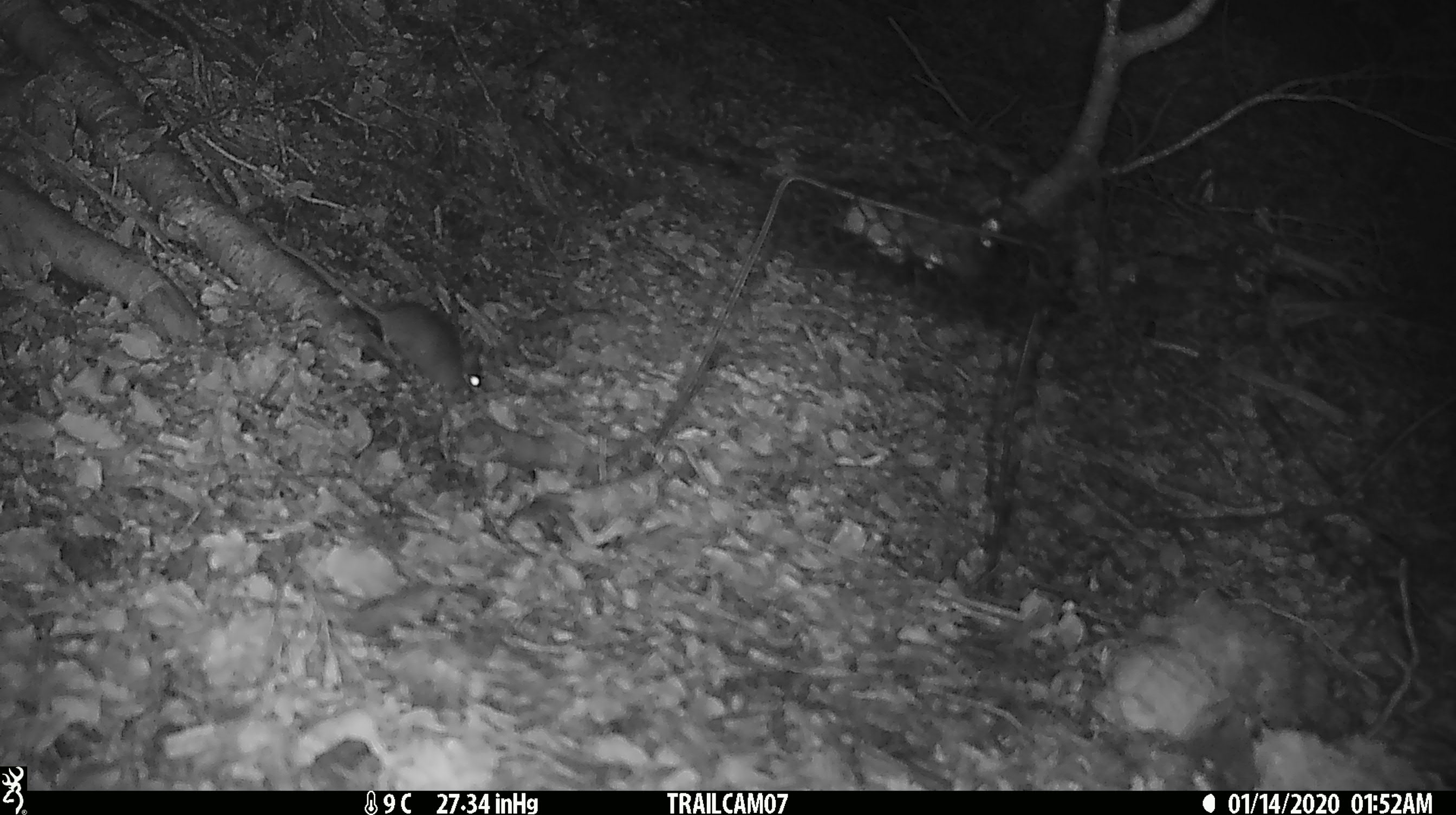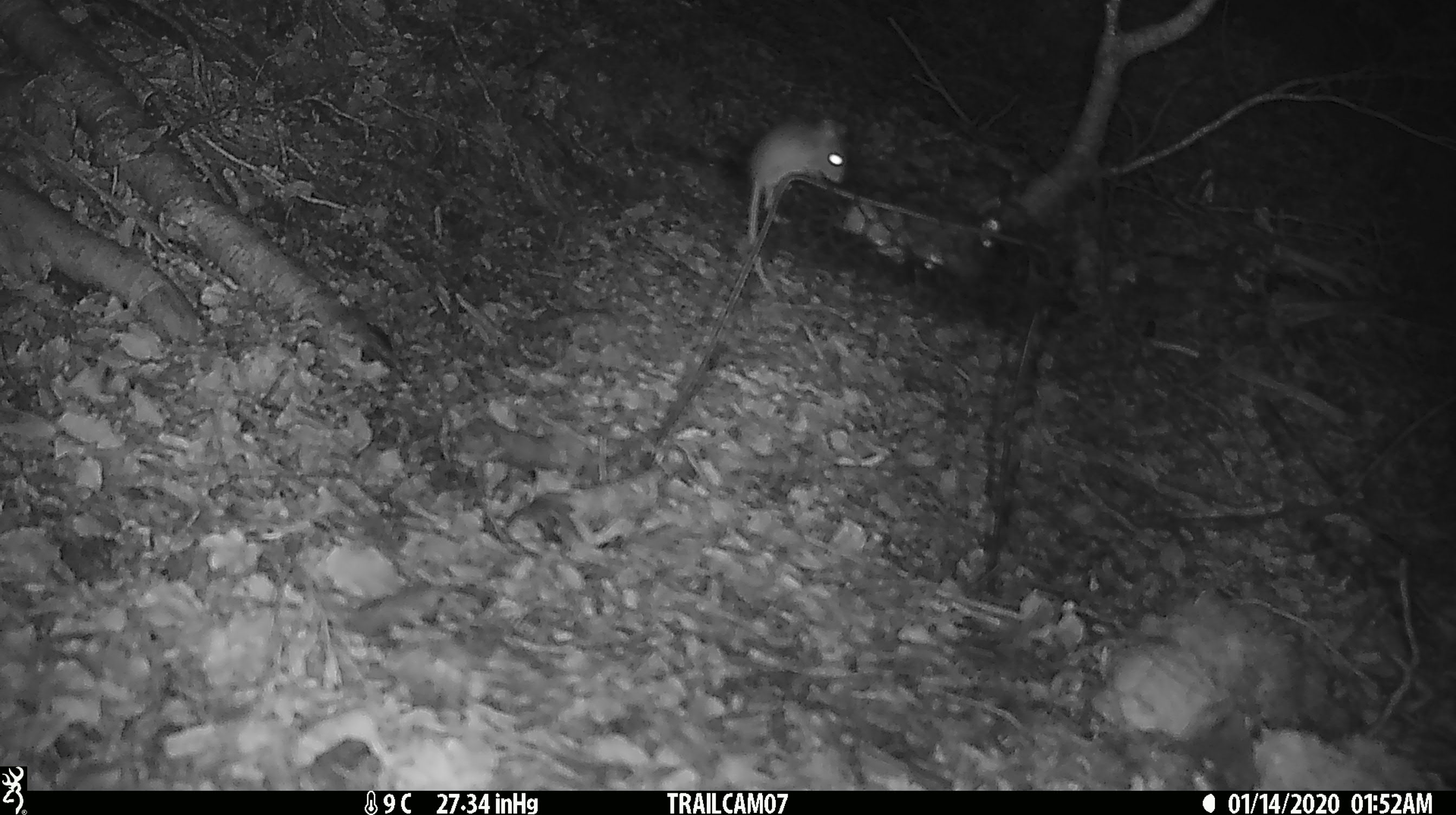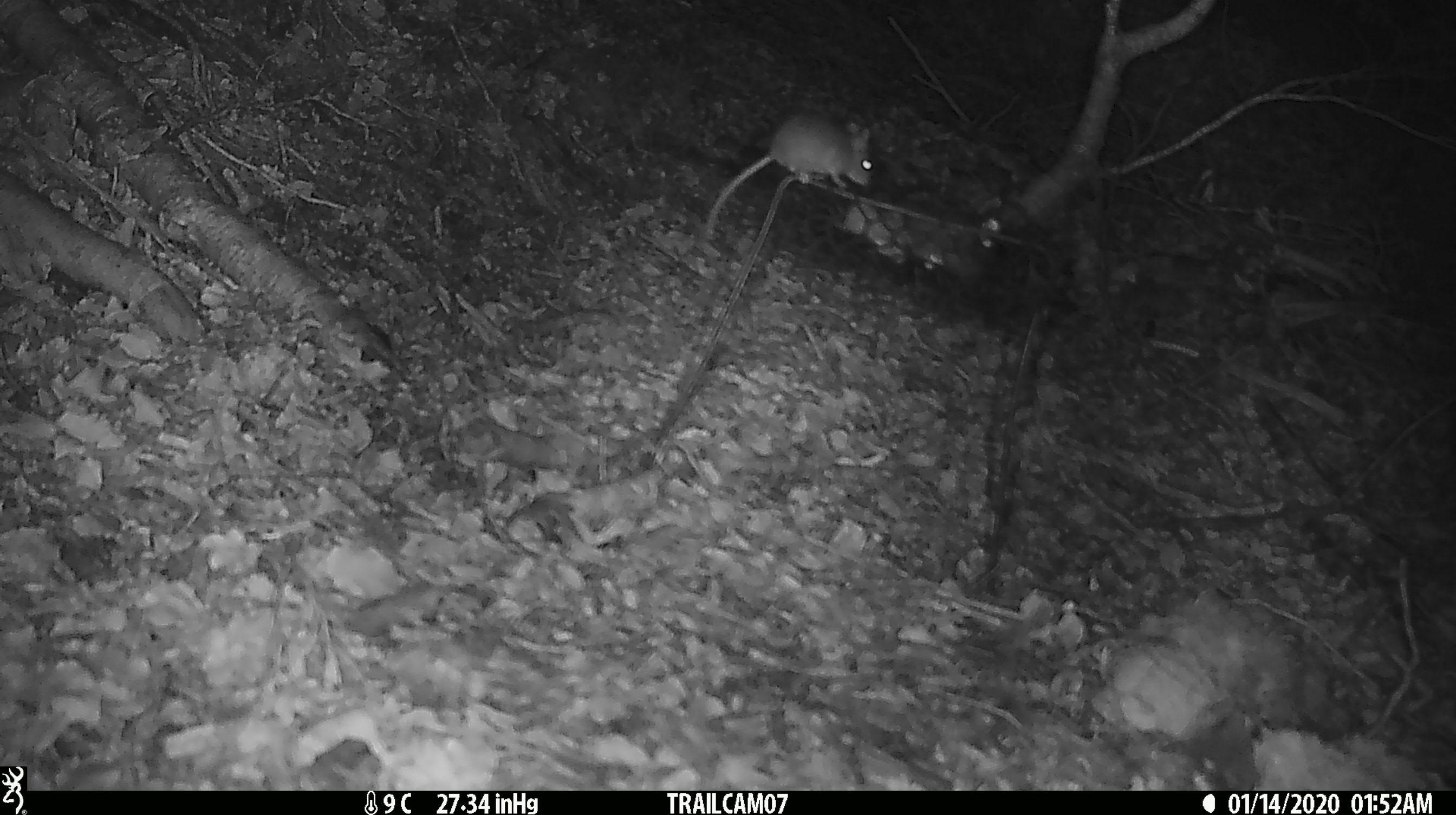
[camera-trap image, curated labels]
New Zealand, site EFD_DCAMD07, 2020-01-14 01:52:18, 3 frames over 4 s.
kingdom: Animalia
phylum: Chordata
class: Mammalia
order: Rodentia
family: Muridae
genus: Mus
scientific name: Mus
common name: mouse